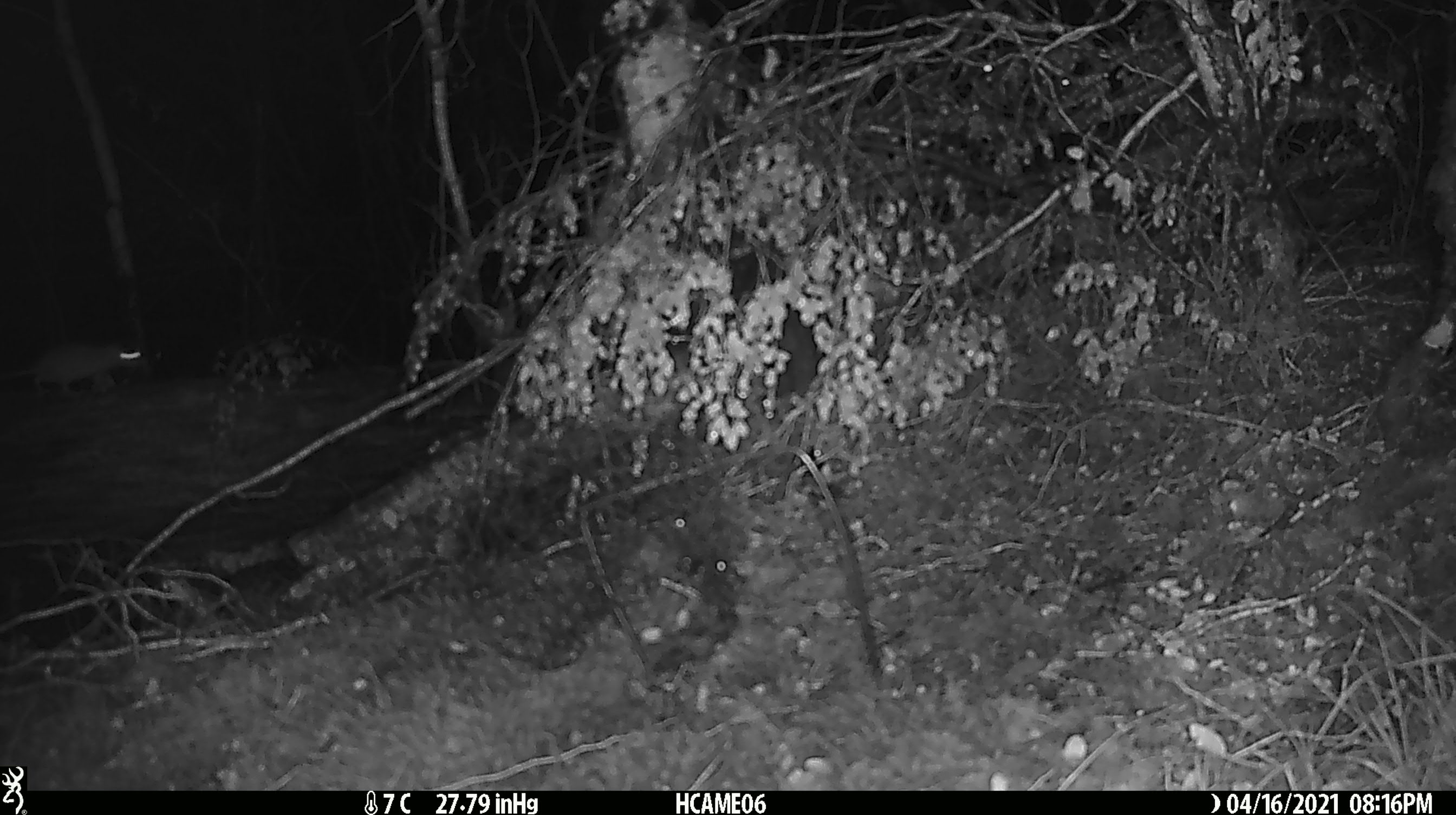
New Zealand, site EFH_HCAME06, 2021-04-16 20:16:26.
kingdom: Animalia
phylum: Chordata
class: Mammalia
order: Rodentia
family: Muridae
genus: Rattus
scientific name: Rattus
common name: rat